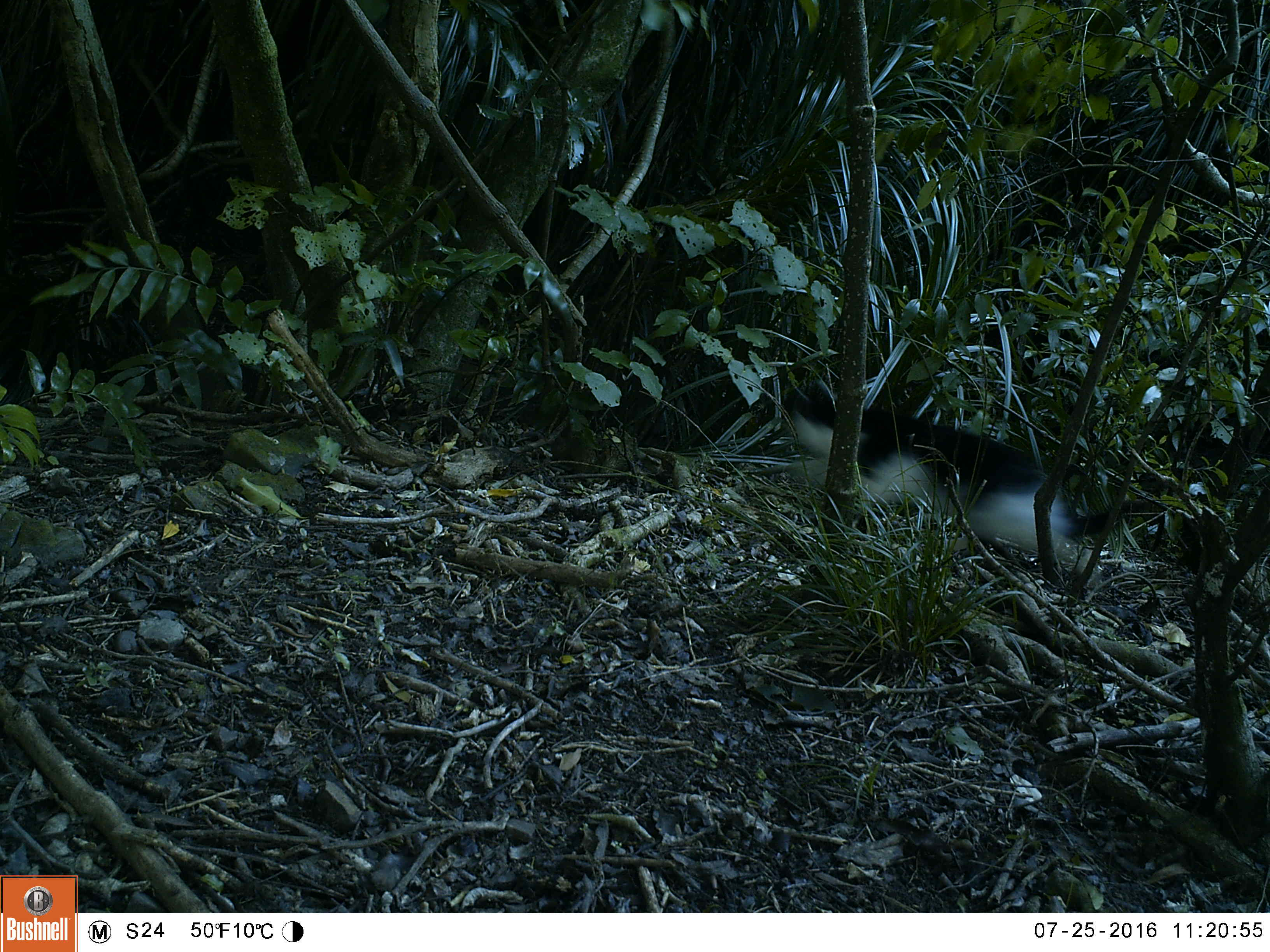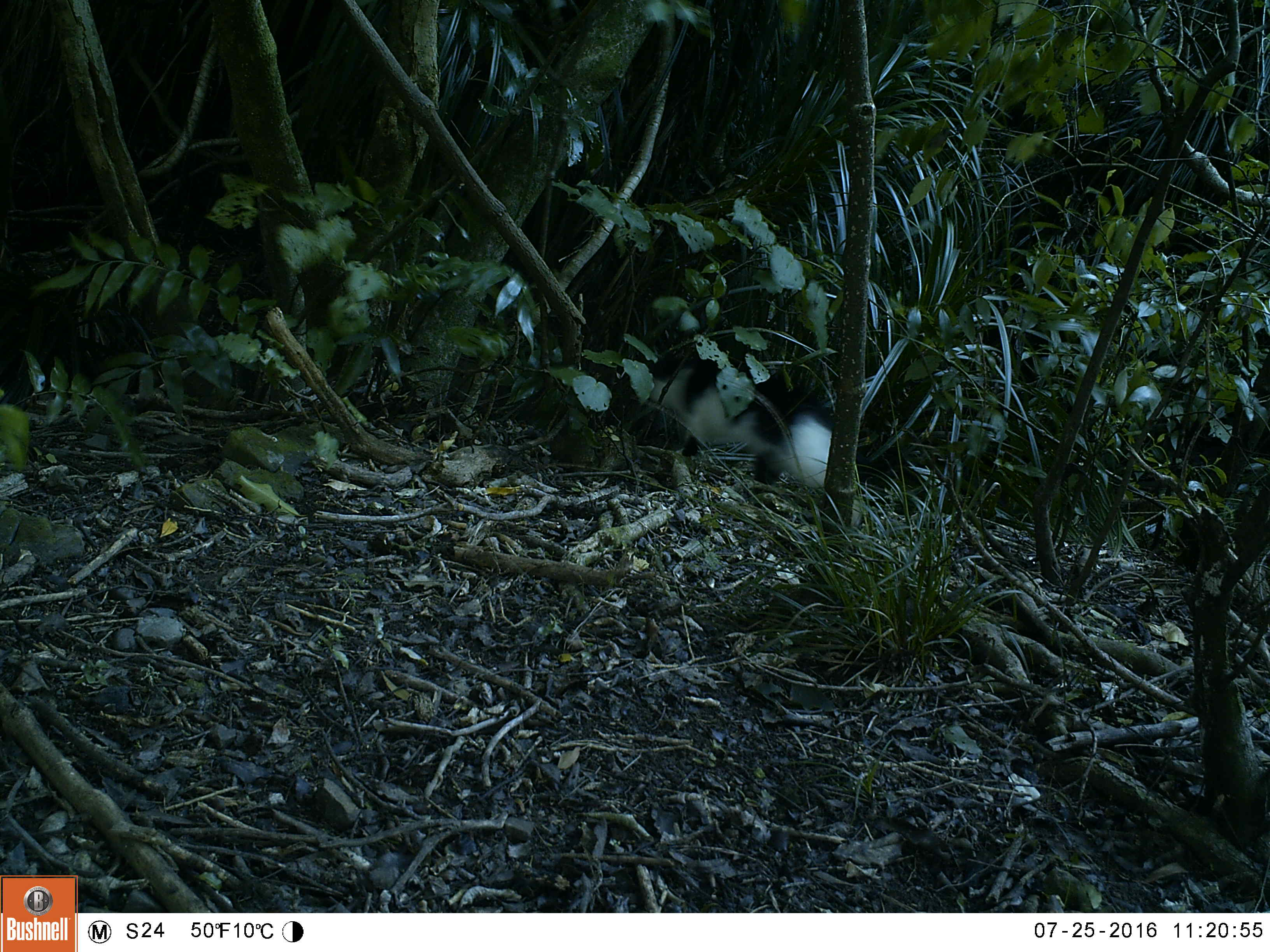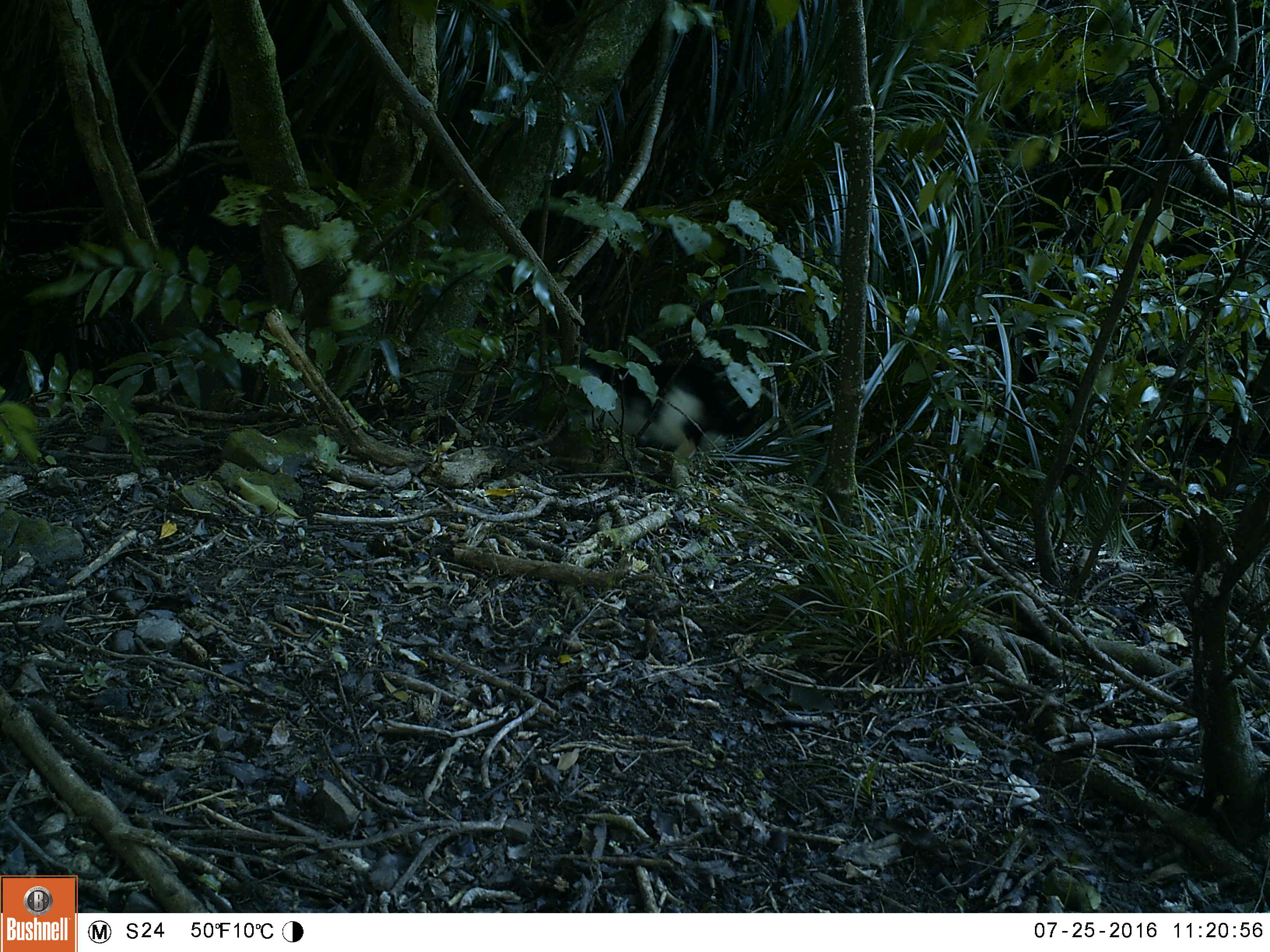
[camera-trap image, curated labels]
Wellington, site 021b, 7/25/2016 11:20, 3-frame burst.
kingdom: Animalia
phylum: Chordata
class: Mammalia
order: Carnivora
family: Felidae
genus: Felis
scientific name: Felis catus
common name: cat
Cat (Felis catus).